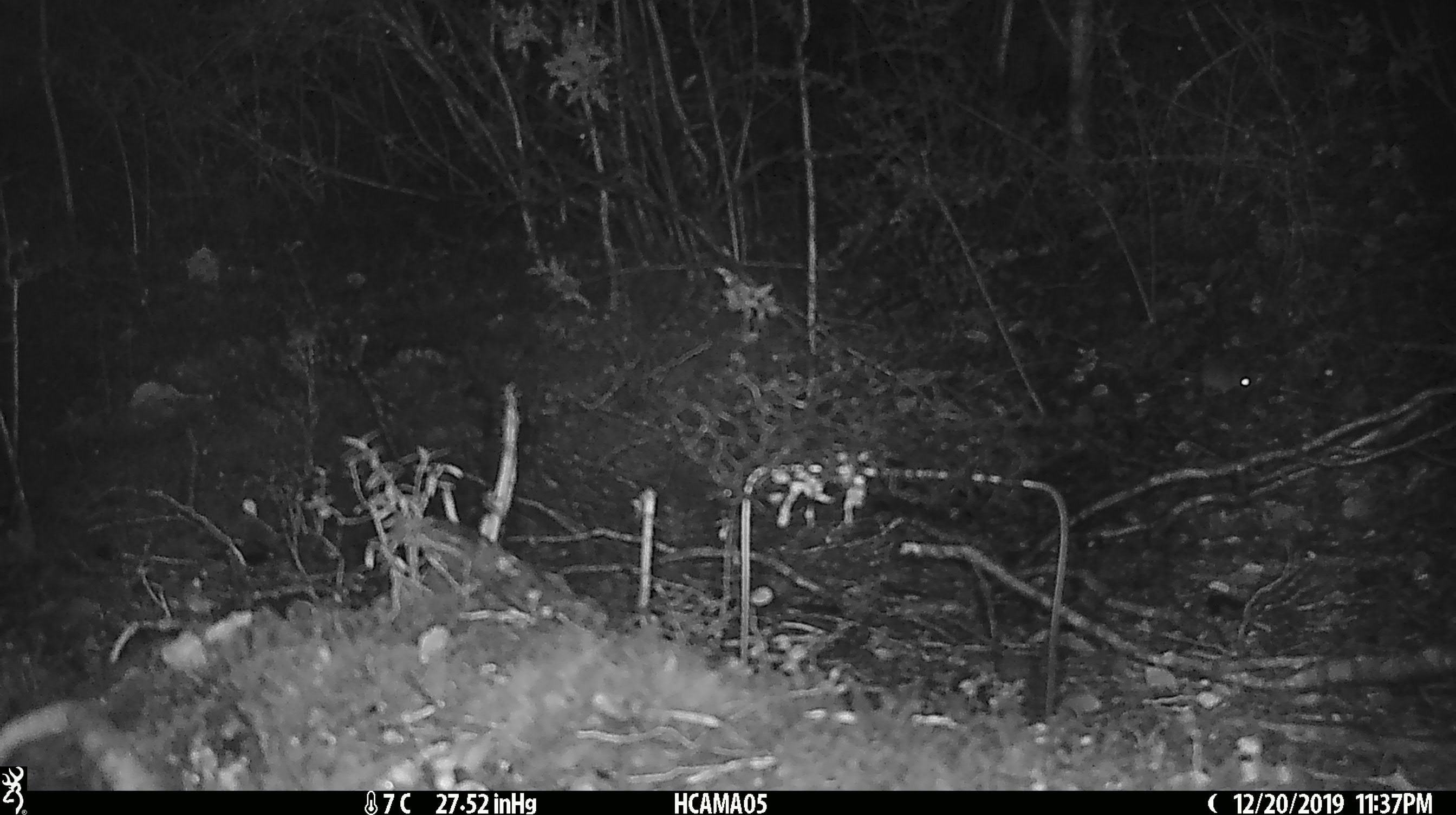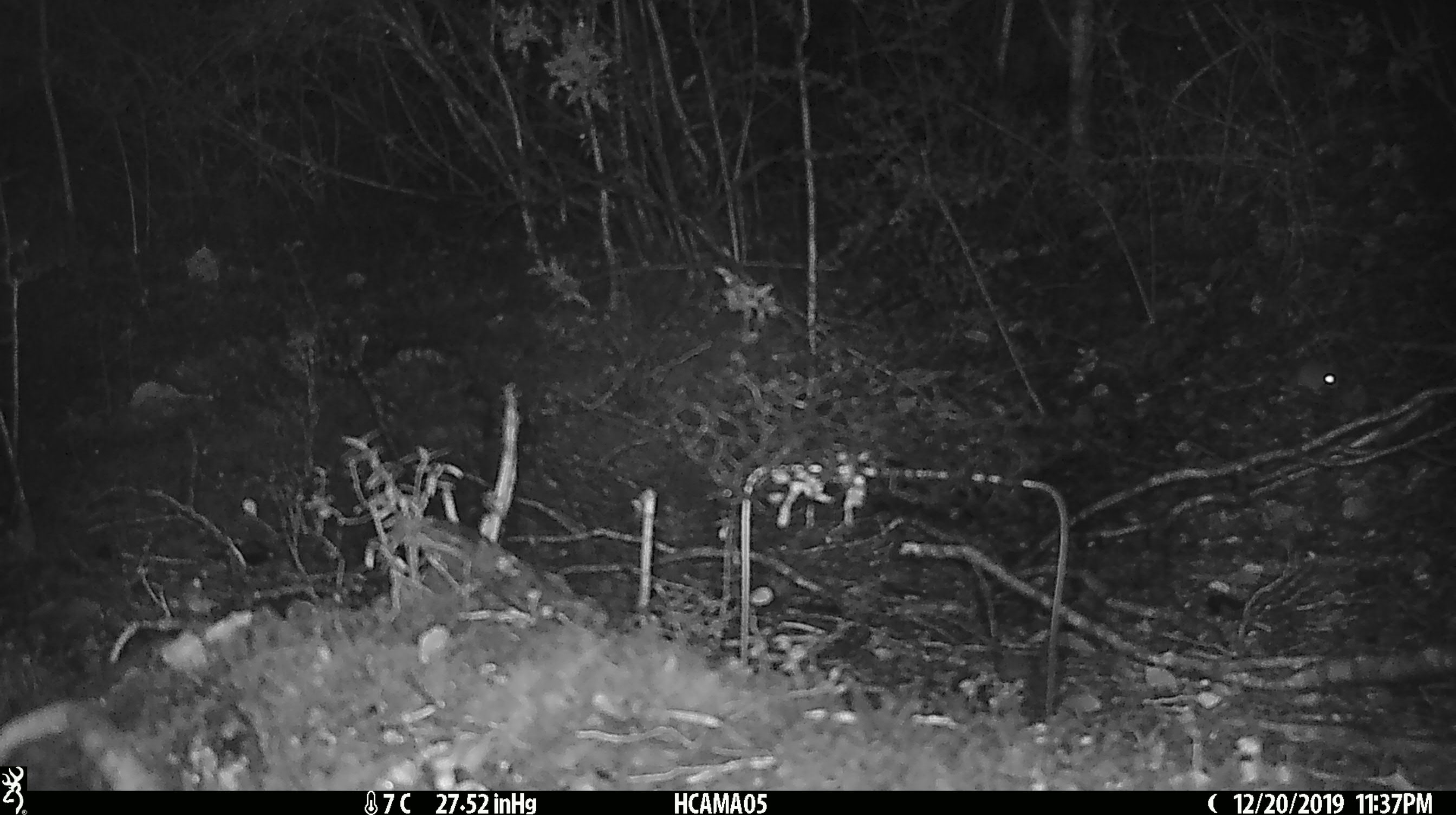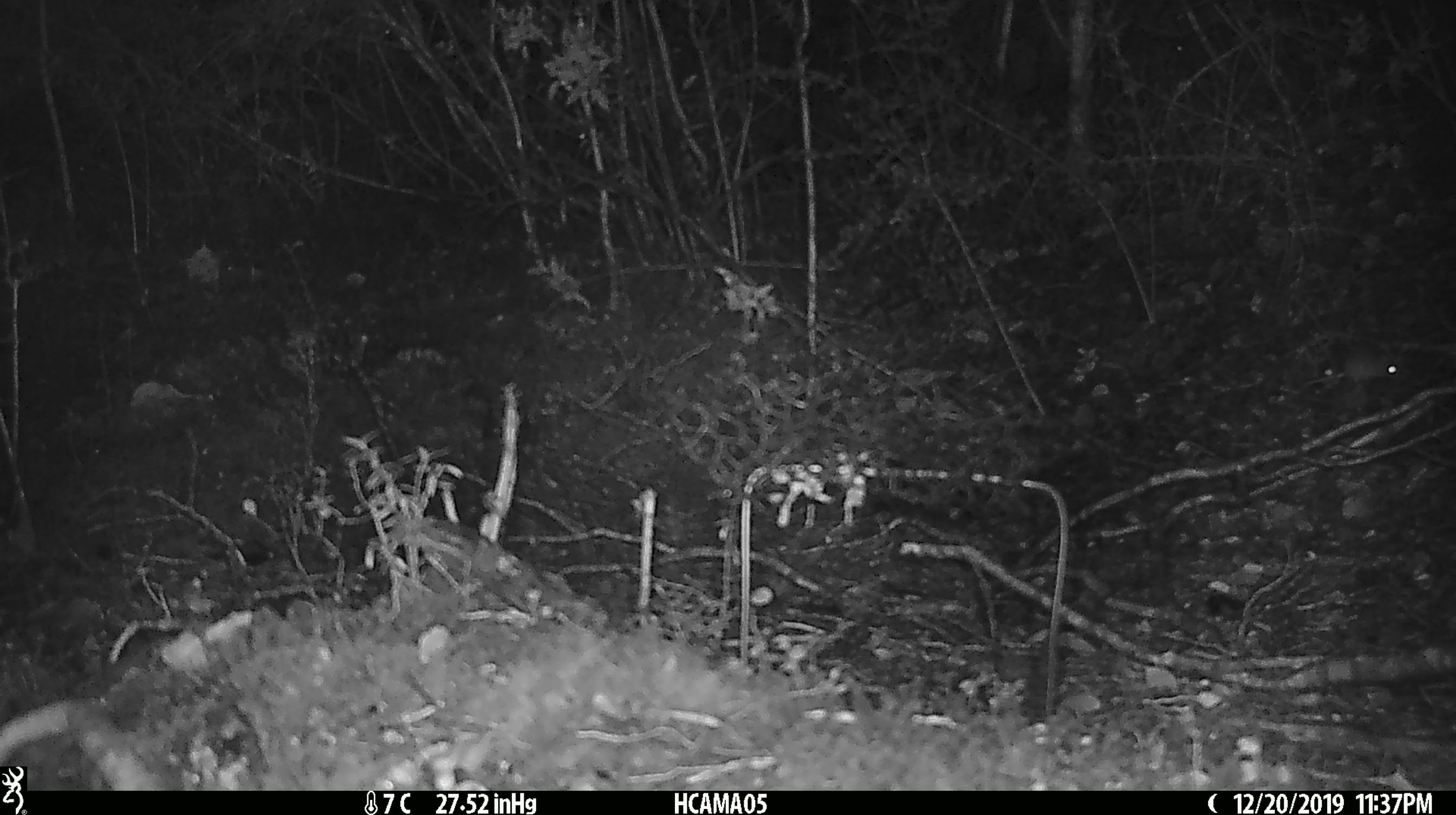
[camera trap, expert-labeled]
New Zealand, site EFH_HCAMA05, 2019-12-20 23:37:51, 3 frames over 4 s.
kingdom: Animalia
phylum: Chordata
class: Mammalia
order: Rodentia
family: Muridae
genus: Mus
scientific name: Mus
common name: mouse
Mouse (Mus).